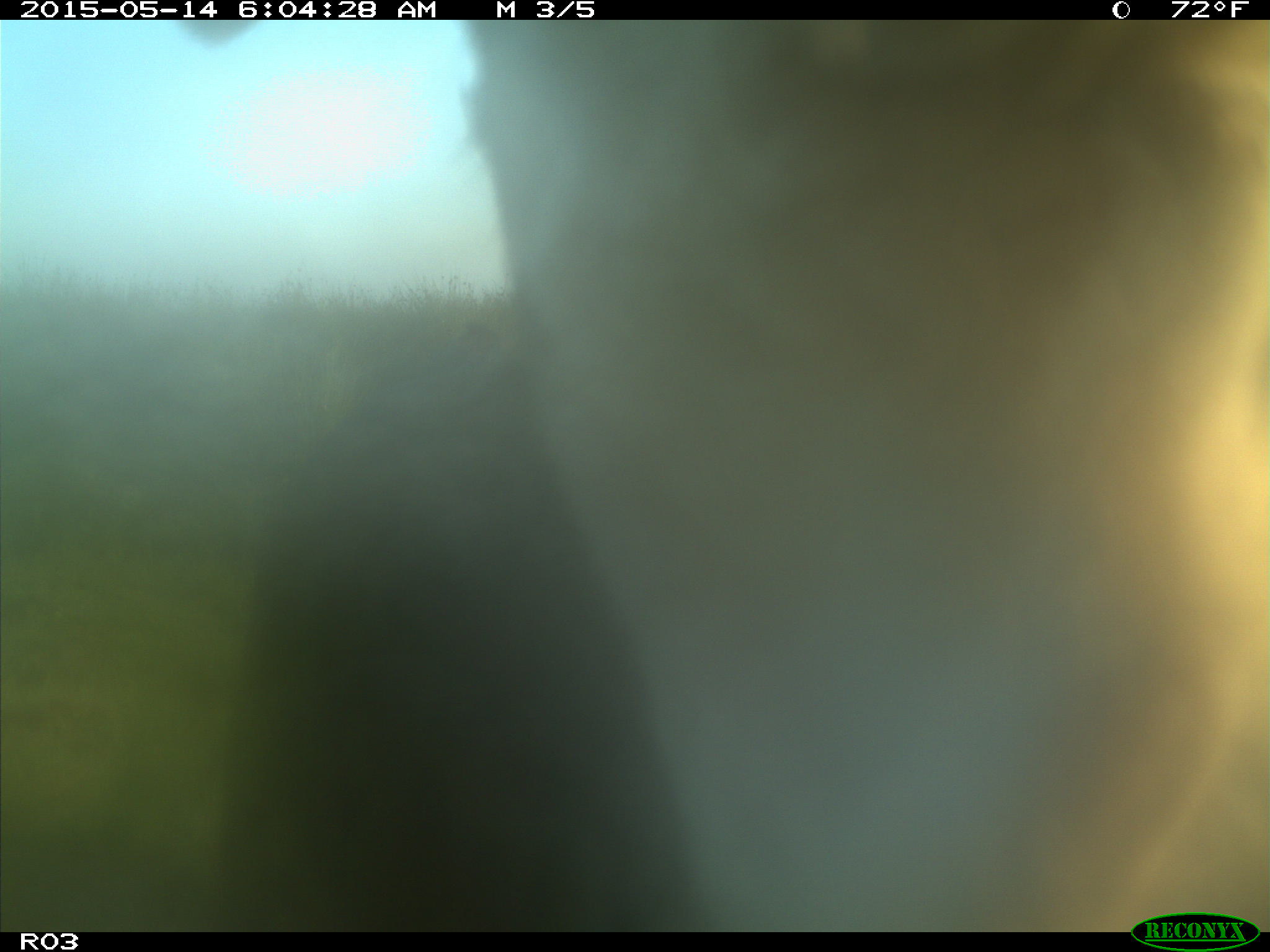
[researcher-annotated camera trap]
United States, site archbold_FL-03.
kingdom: Animalia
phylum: Chordata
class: Mammalia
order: Artiodactyla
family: Bovidae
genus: Bos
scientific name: Bos taurus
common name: domestic cow